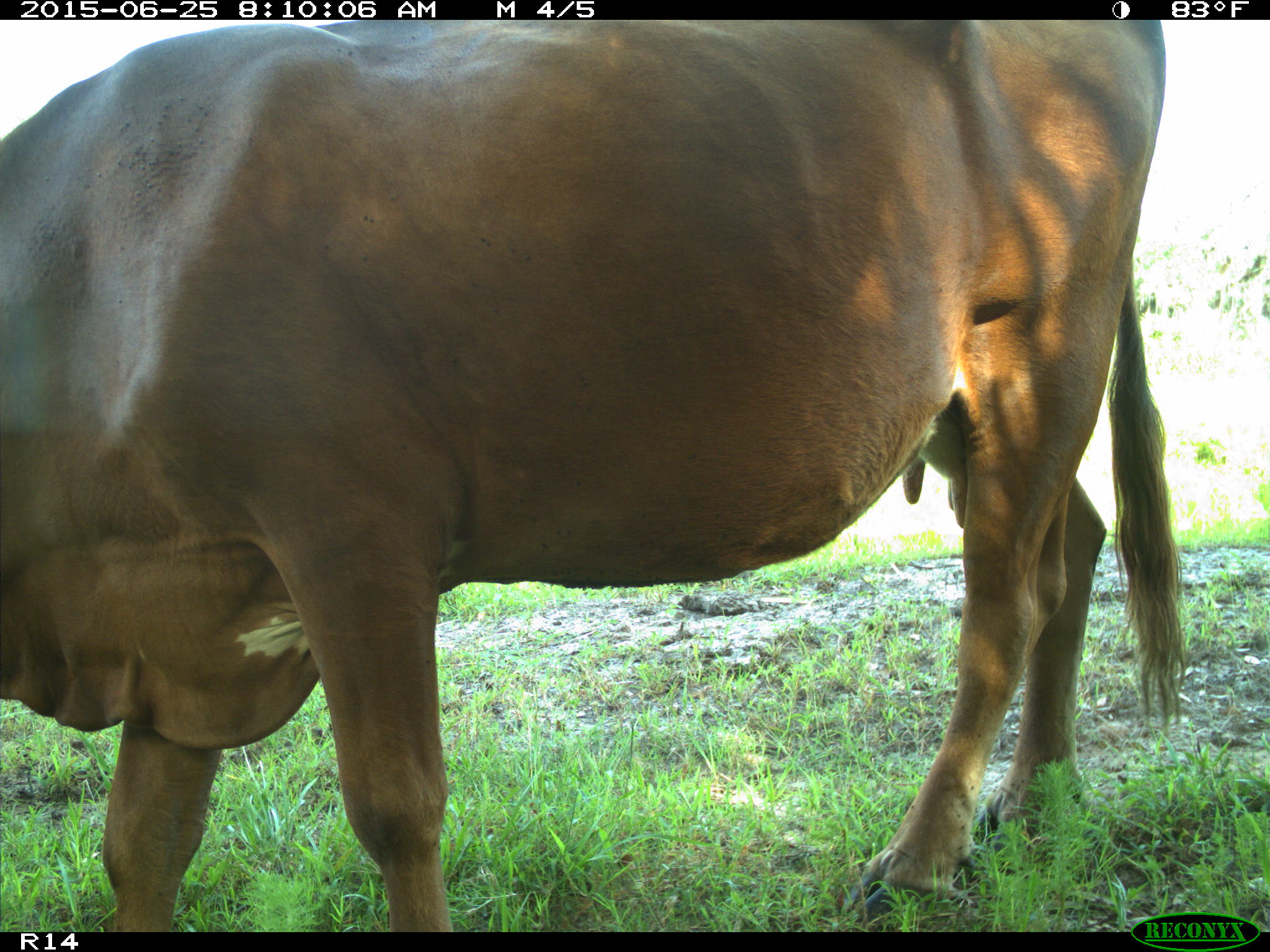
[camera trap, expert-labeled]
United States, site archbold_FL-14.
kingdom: Animalia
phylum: Chordata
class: Mammalia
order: Artiodactyla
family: Bovidae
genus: Bos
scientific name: Bos taurus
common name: domestic cow